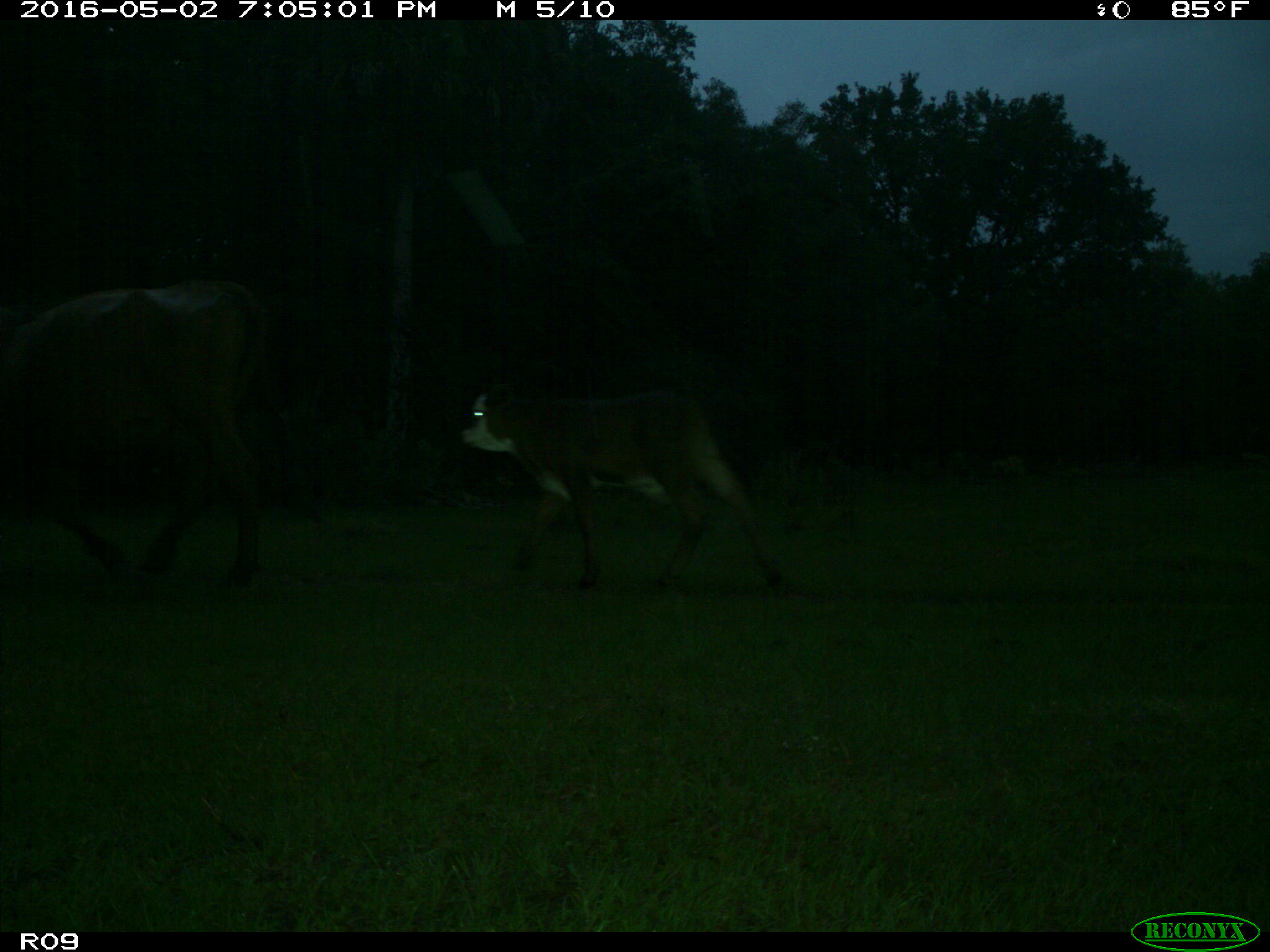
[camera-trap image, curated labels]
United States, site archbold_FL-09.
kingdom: Animalia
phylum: Chordata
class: Mammalia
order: Artiodactyla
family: Bovidae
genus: Bos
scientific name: Bos taurus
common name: domestic cow